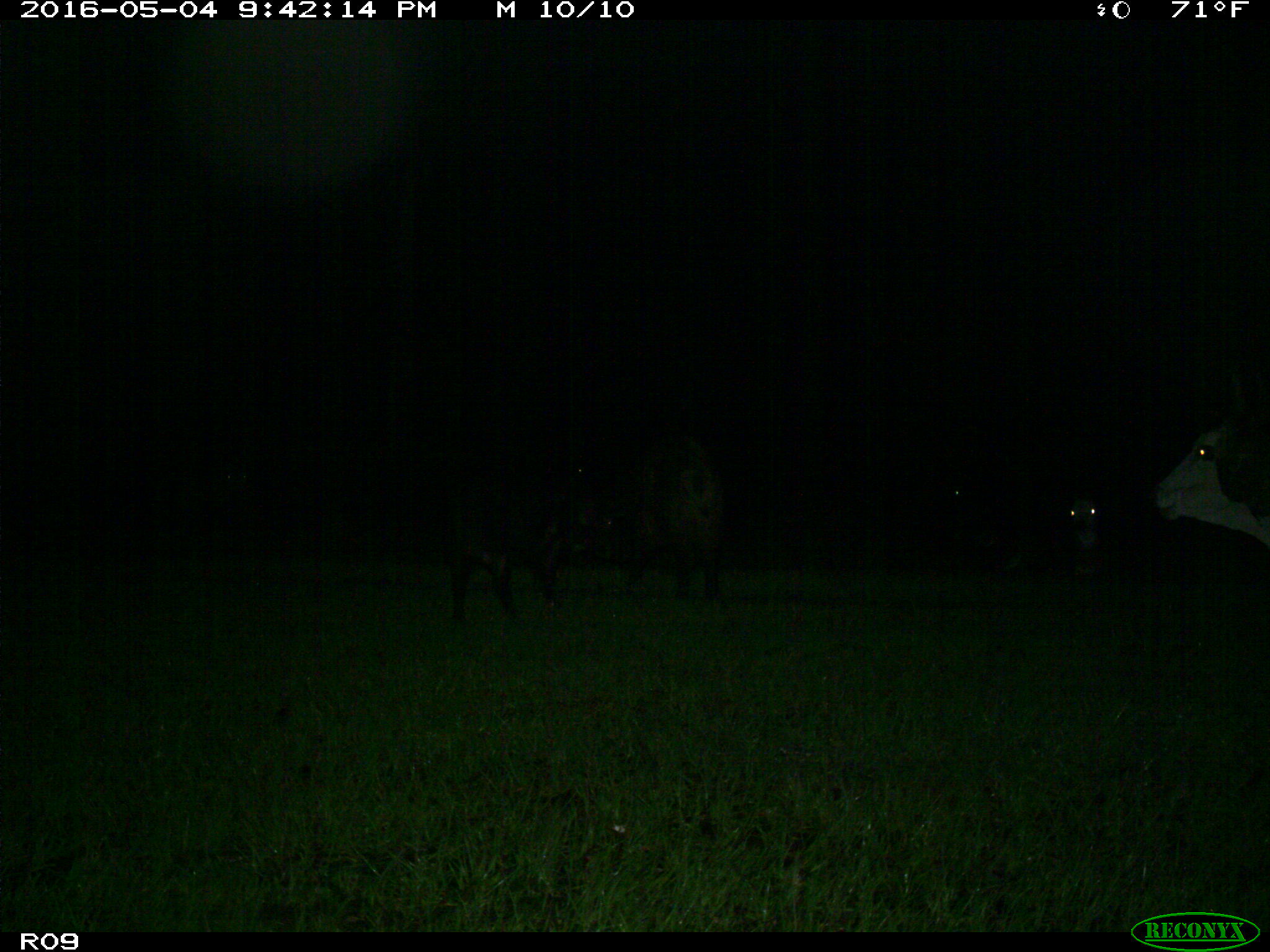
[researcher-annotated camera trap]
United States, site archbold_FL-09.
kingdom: Animalia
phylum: Chordata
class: Mammalia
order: Artiodactyla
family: Suidae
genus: Sus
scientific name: Sus scrofa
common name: wild boar